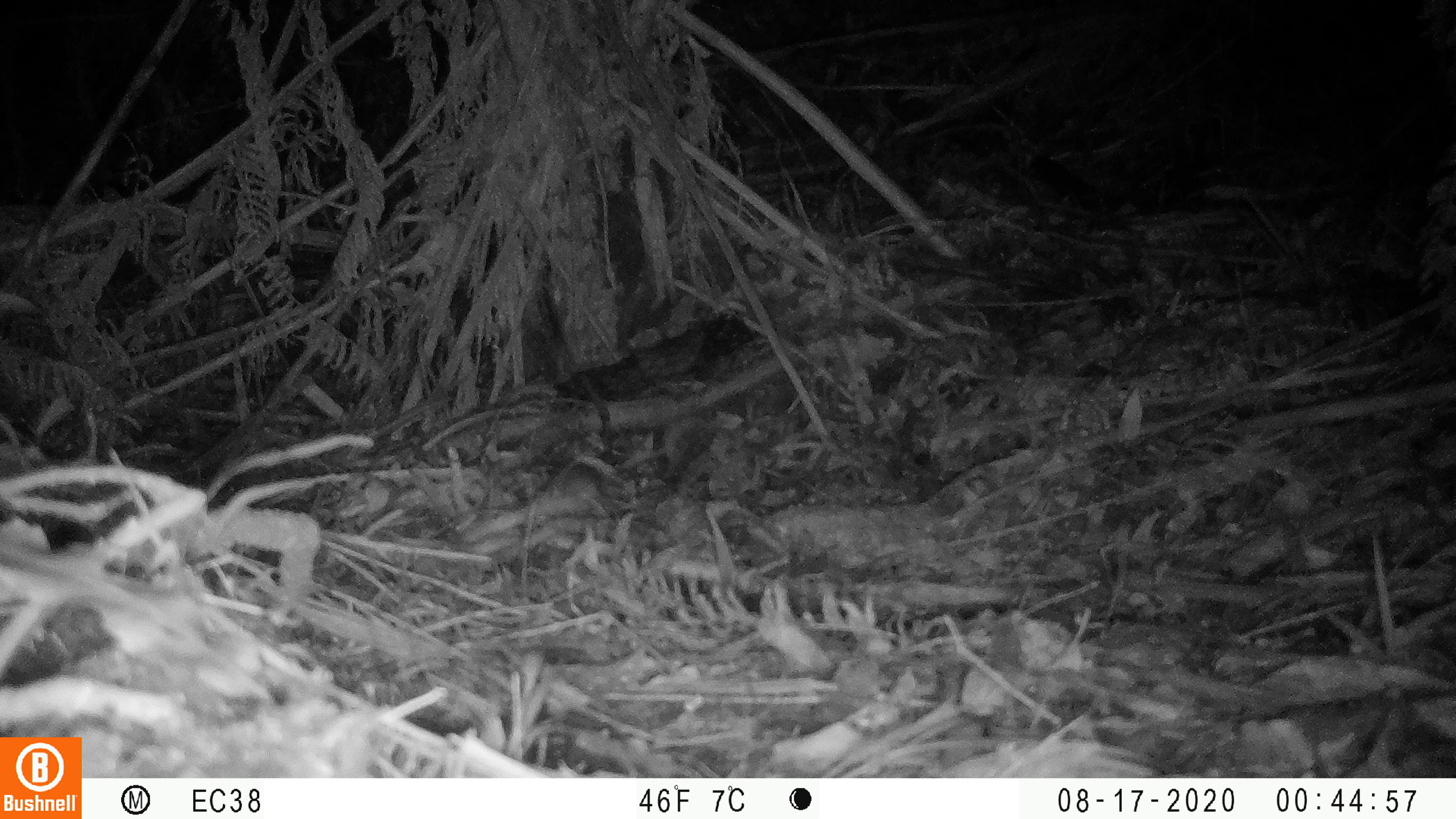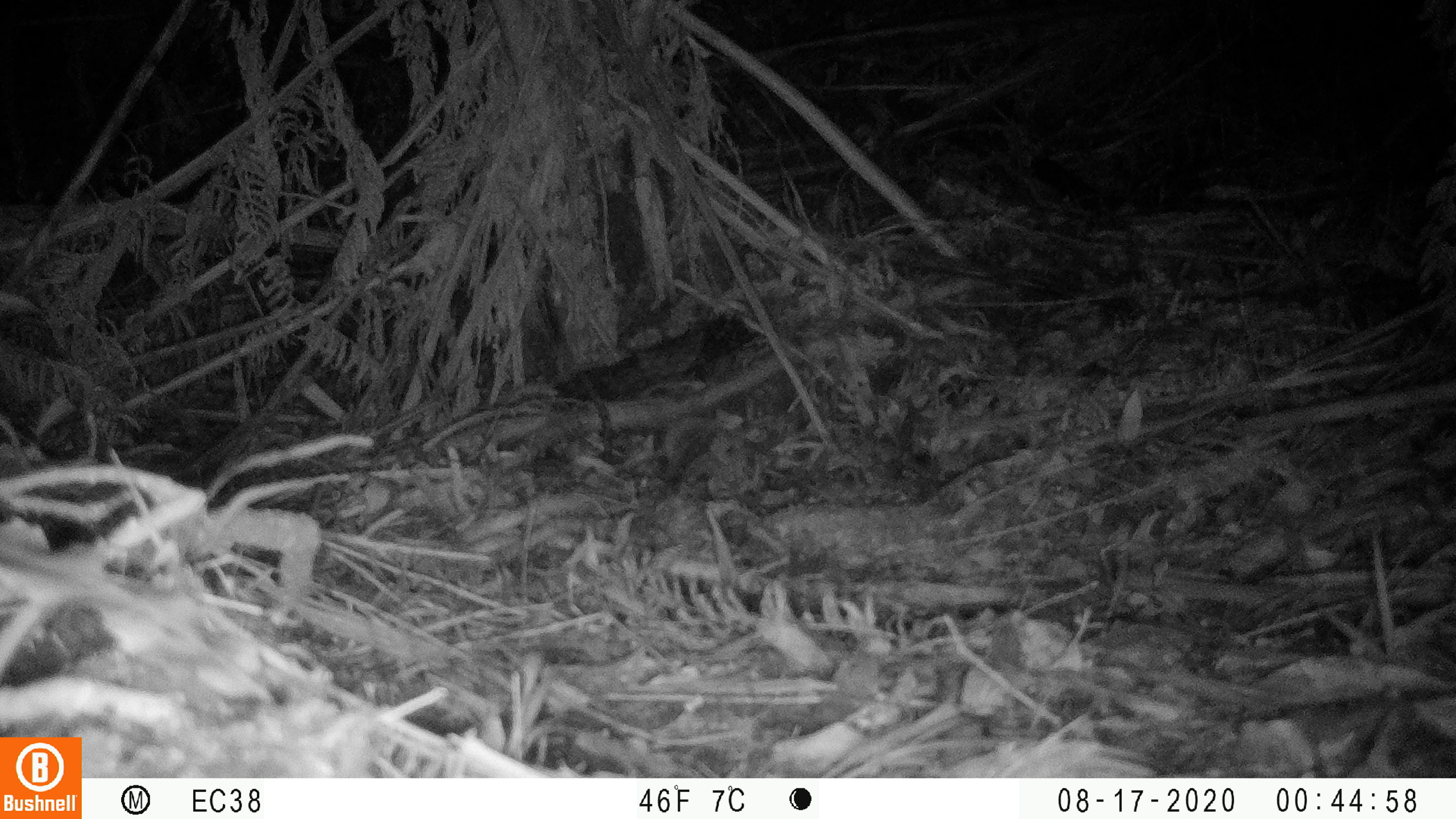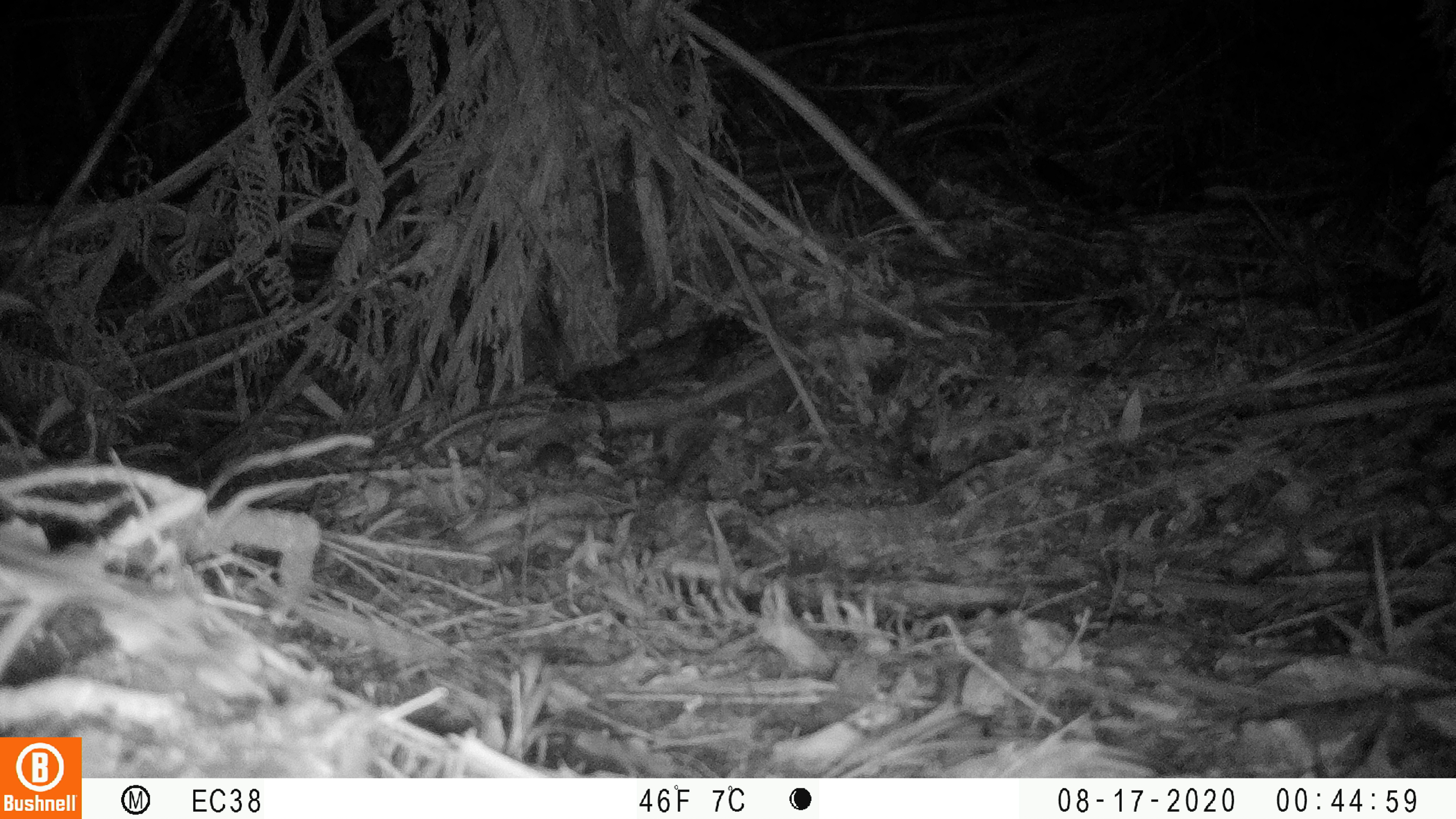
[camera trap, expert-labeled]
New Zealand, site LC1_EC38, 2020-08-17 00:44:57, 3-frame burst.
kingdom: Animalia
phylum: Chordata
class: Mammalia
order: Rodentia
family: Muridae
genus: Mus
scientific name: Mus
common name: mouse